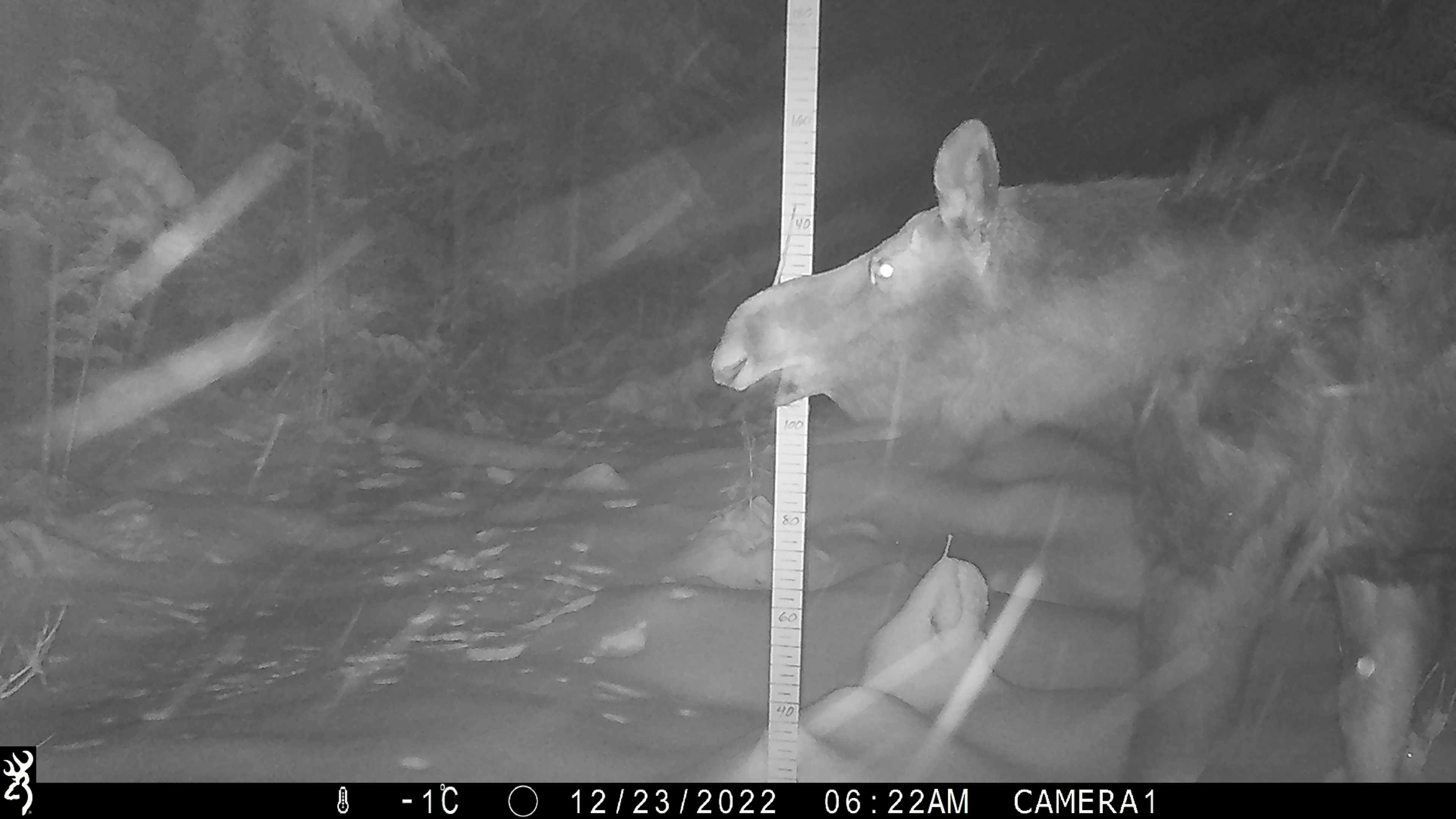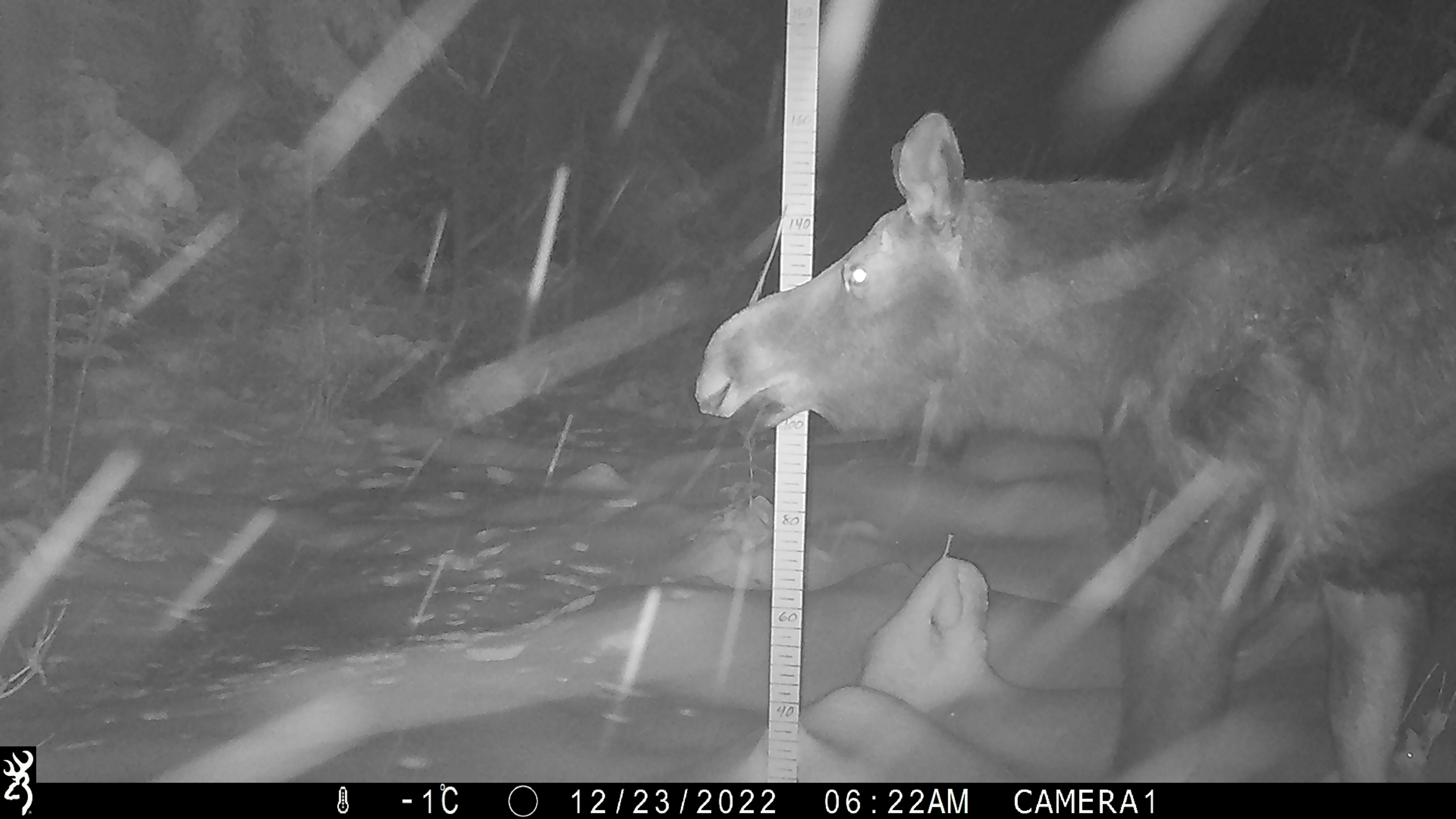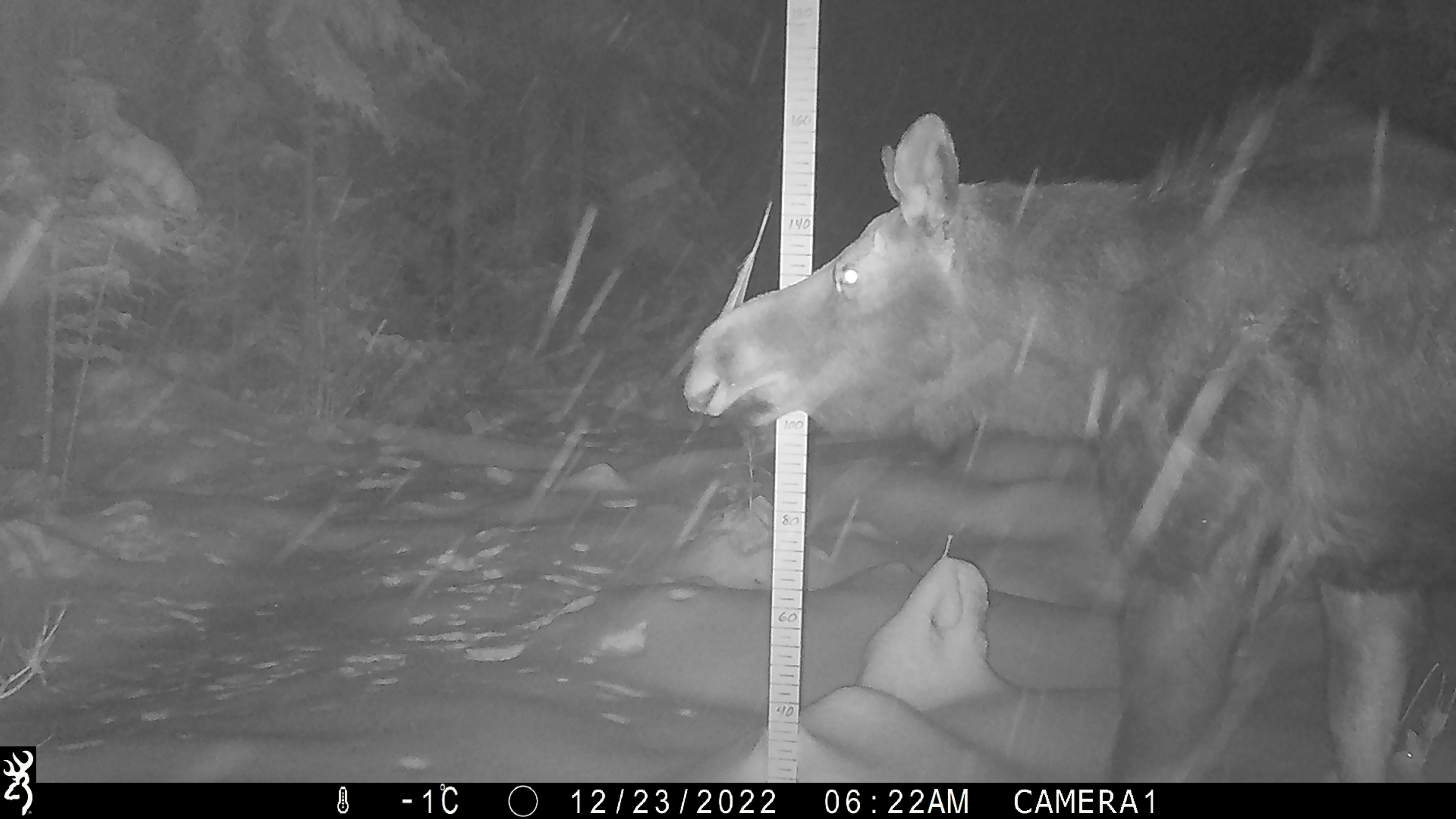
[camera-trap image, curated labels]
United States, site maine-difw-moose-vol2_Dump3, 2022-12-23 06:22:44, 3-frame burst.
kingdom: Animalia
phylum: Chordata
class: Mammalia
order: Artiodactyla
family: Cervidae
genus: Alces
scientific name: Alces alces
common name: moose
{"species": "moose (Alces alces)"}